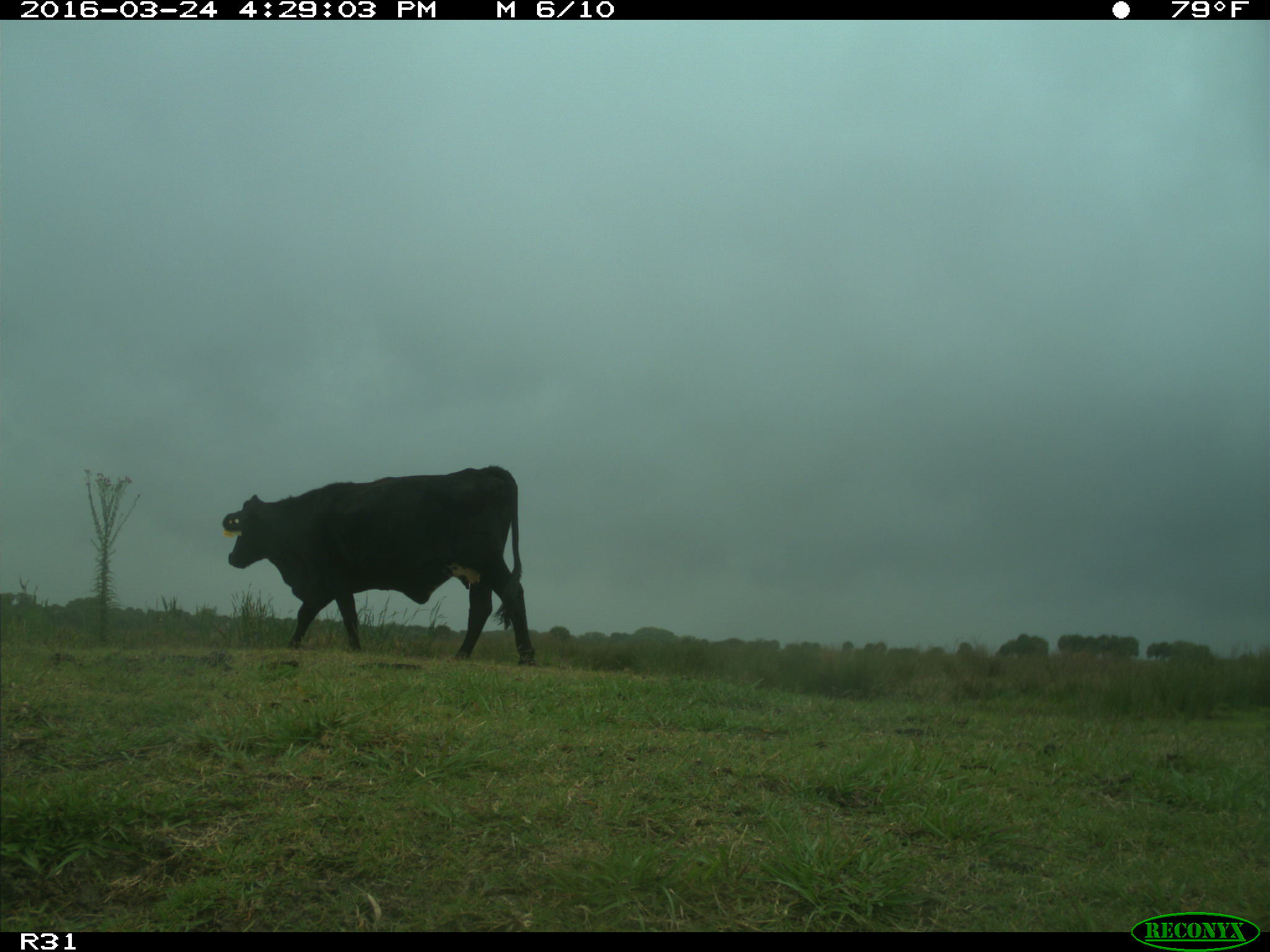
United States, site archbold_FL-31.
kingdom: Animalia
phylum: Chordata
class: Mammalia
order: Artiodactyla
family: Bovidae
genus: Bos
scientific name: Bos taurus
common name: domestic cow